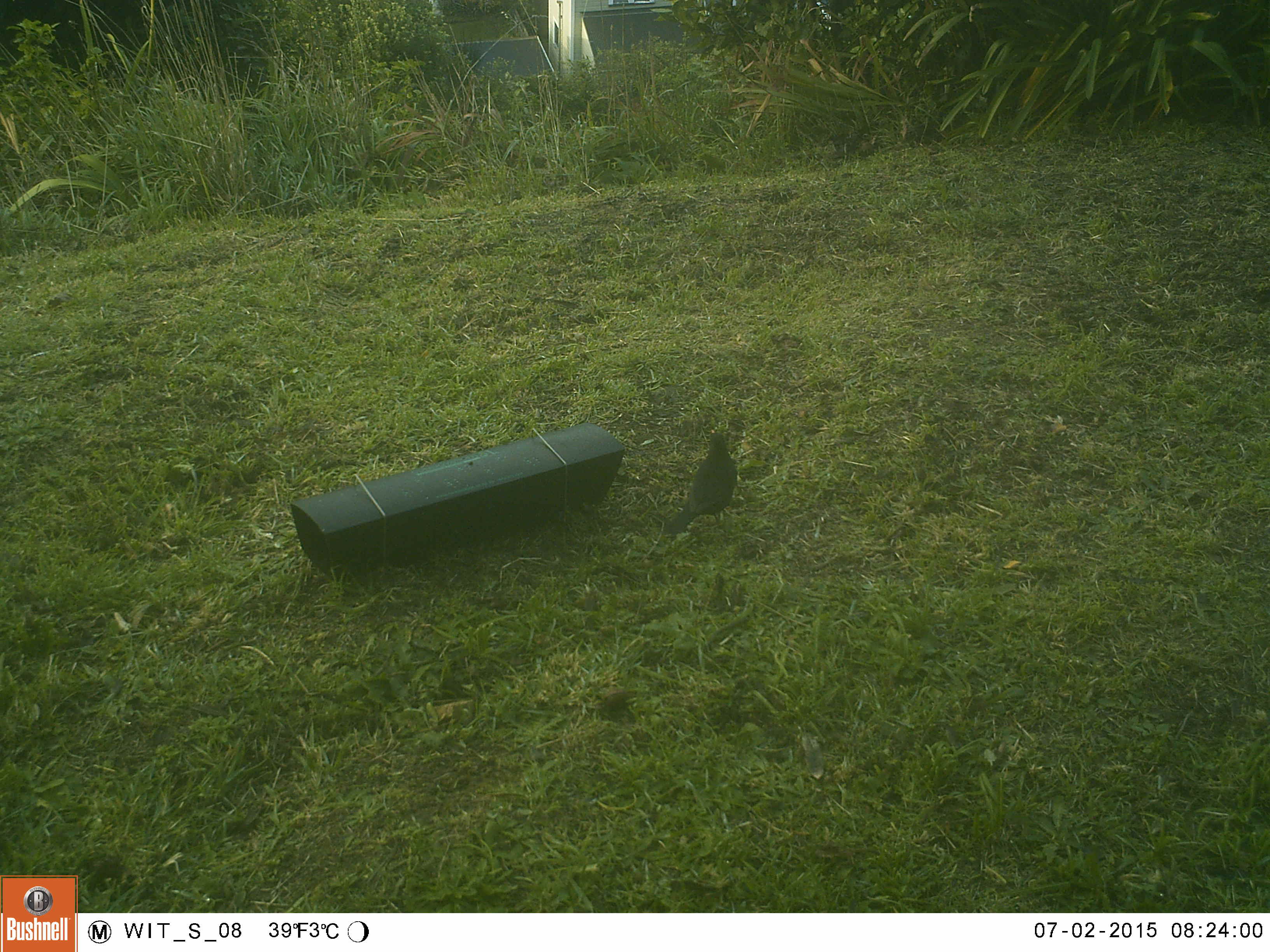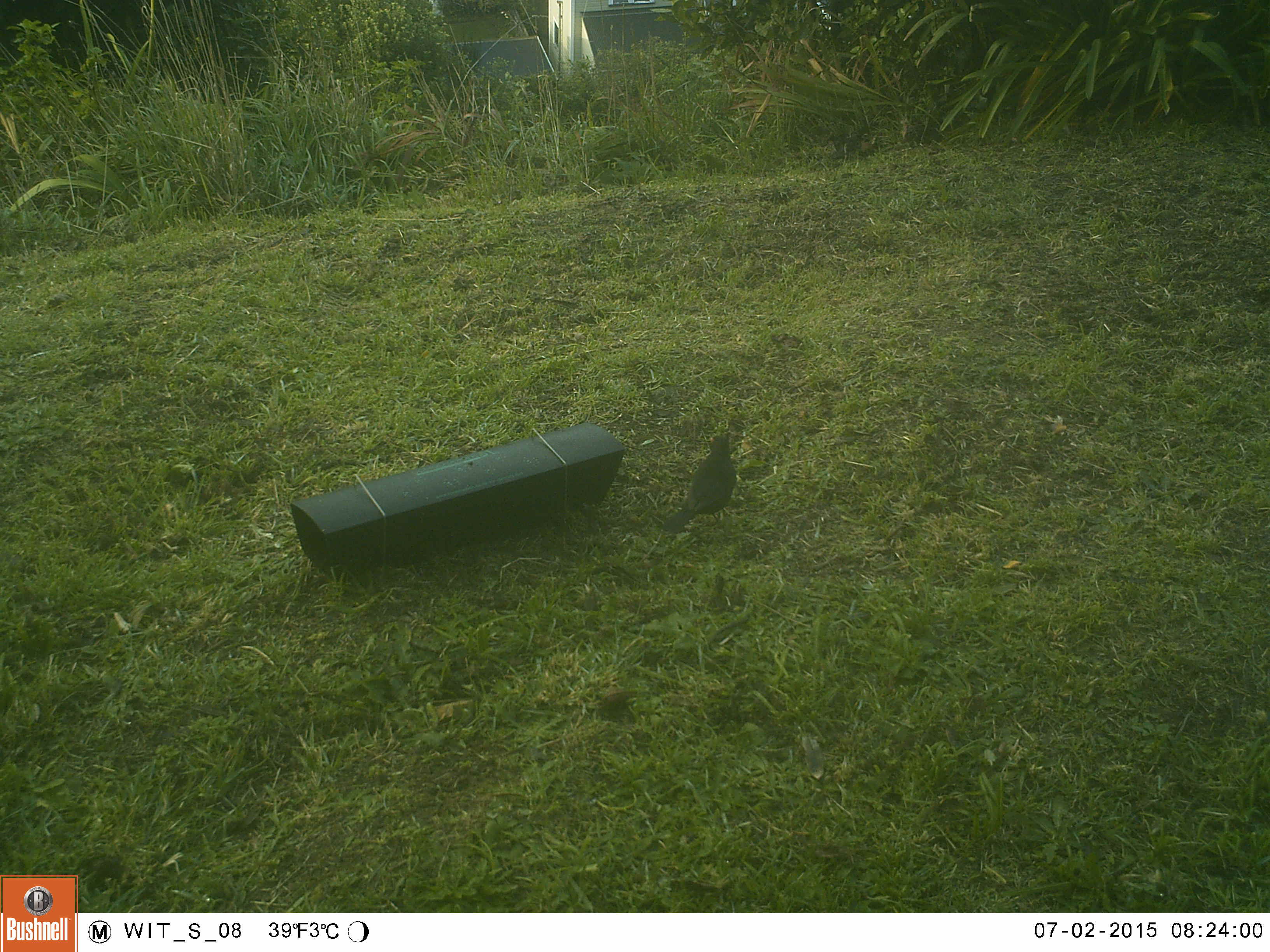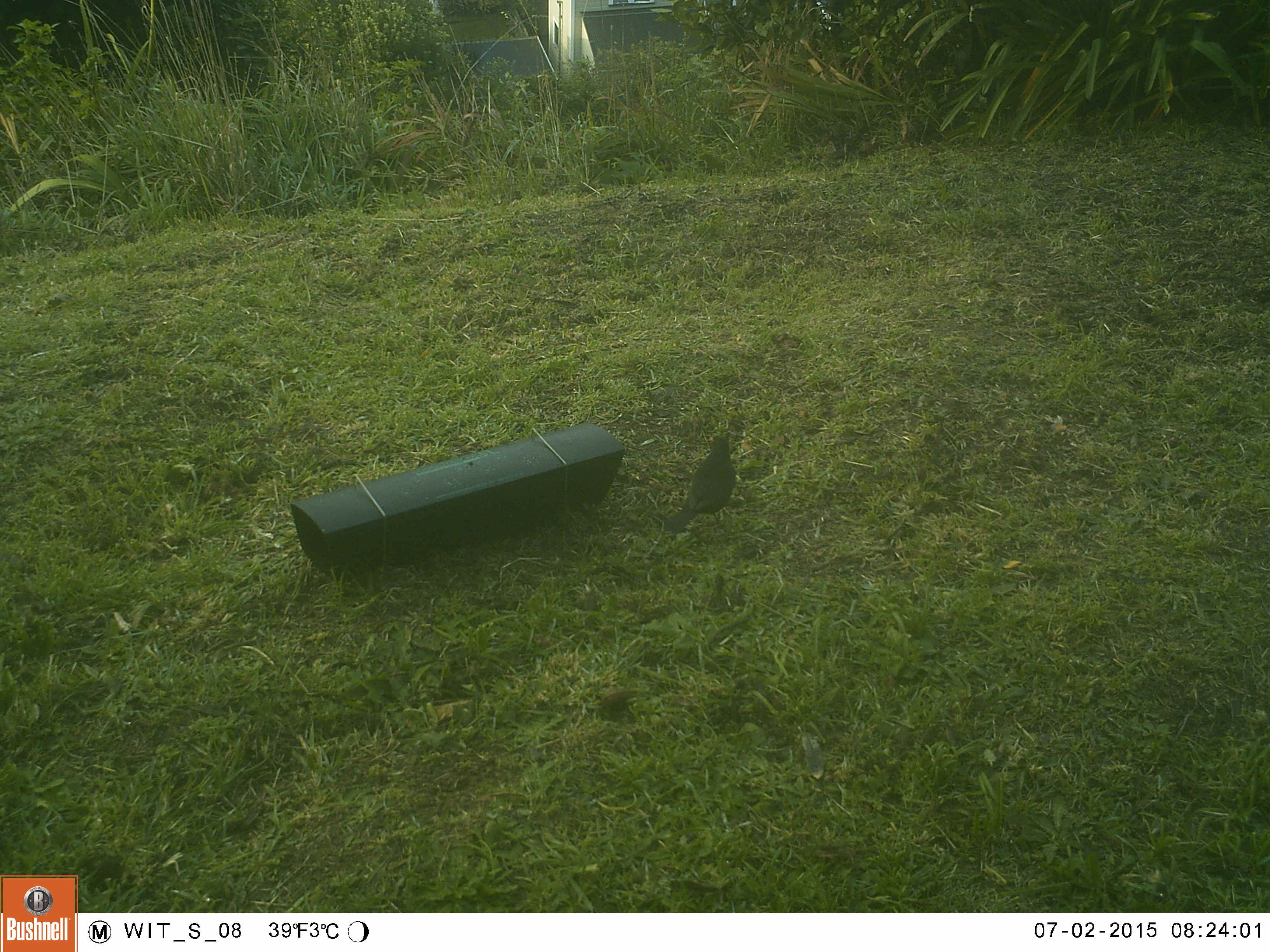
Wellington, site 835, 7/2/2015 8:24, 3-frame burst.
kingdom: Animalia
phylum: Chordata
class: Aves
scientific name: Aves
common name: bird